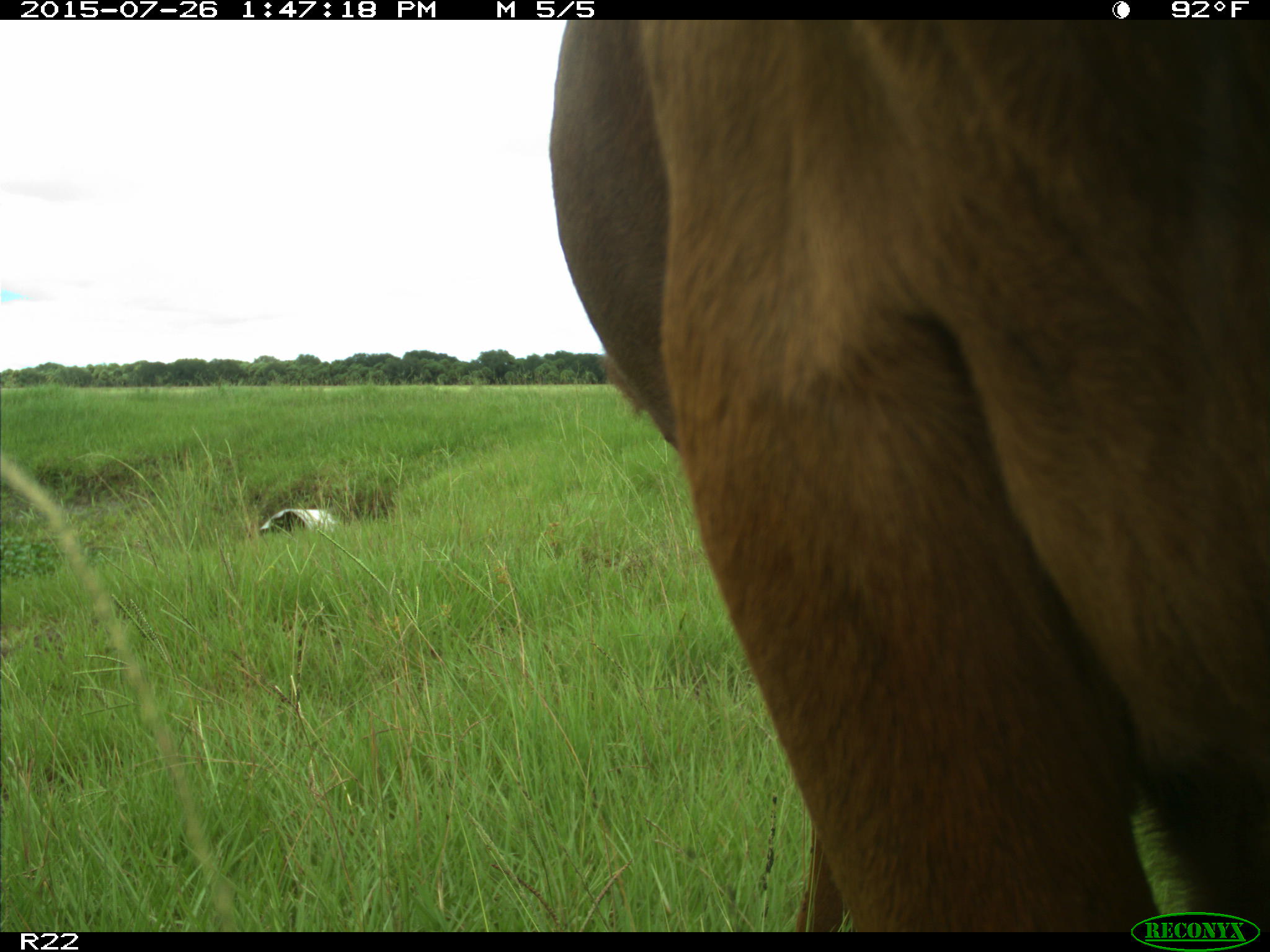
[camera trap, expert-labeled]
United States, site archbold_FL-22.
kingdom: Animalia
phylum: Chordata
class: Mammalia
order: Artiodactyla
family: Bovidae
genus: Bos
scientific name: Bos taurus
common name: domestic cow